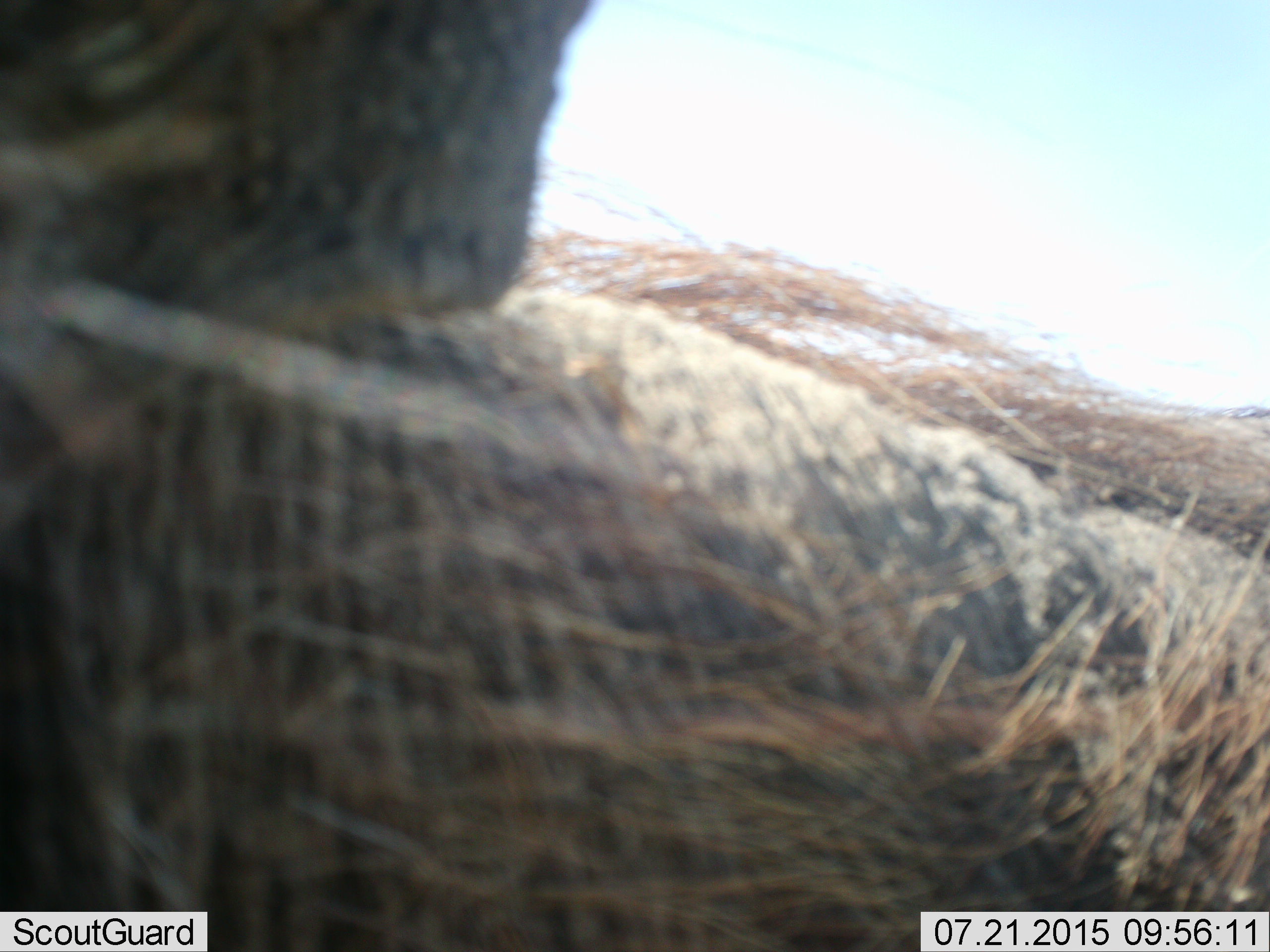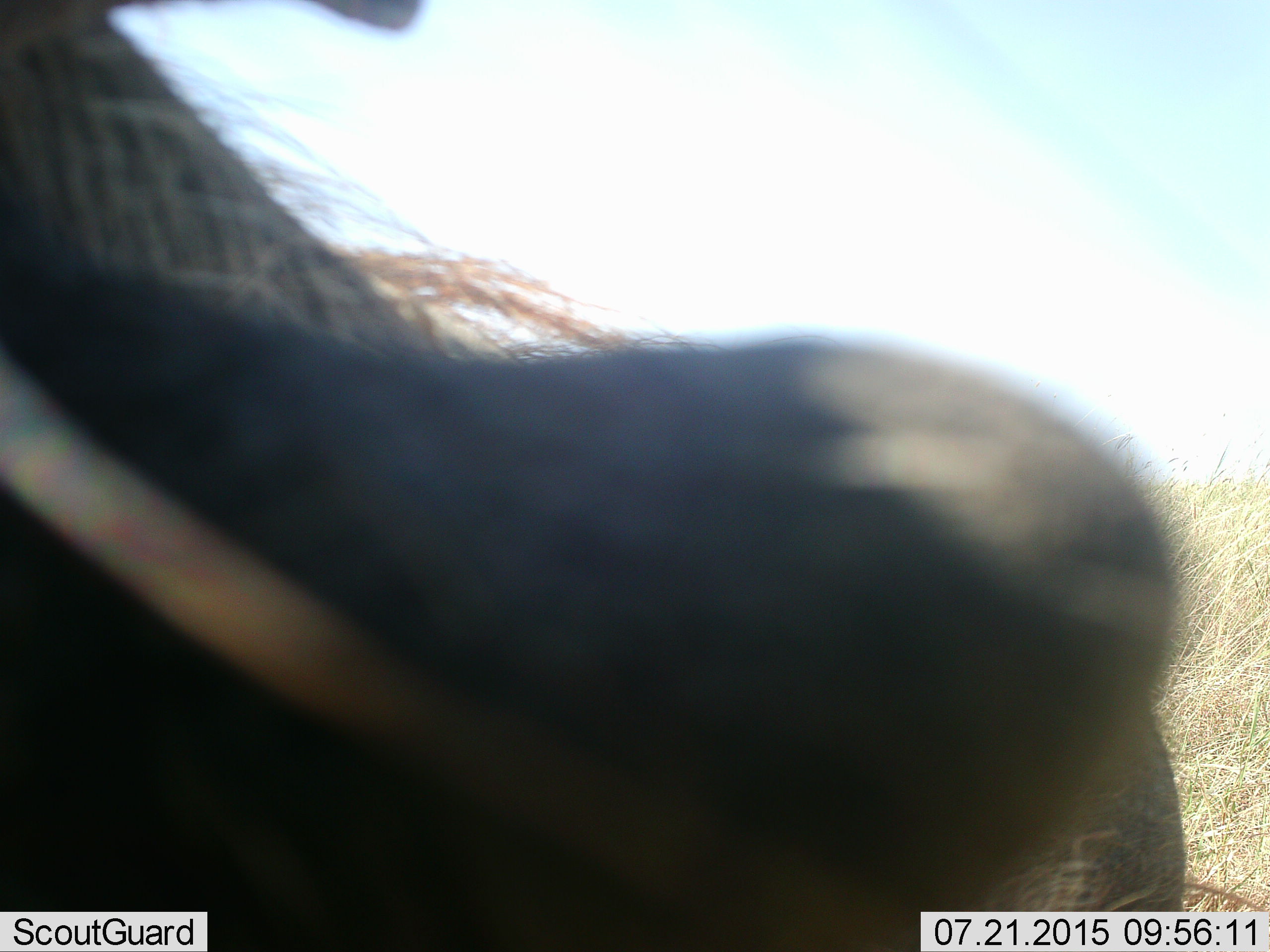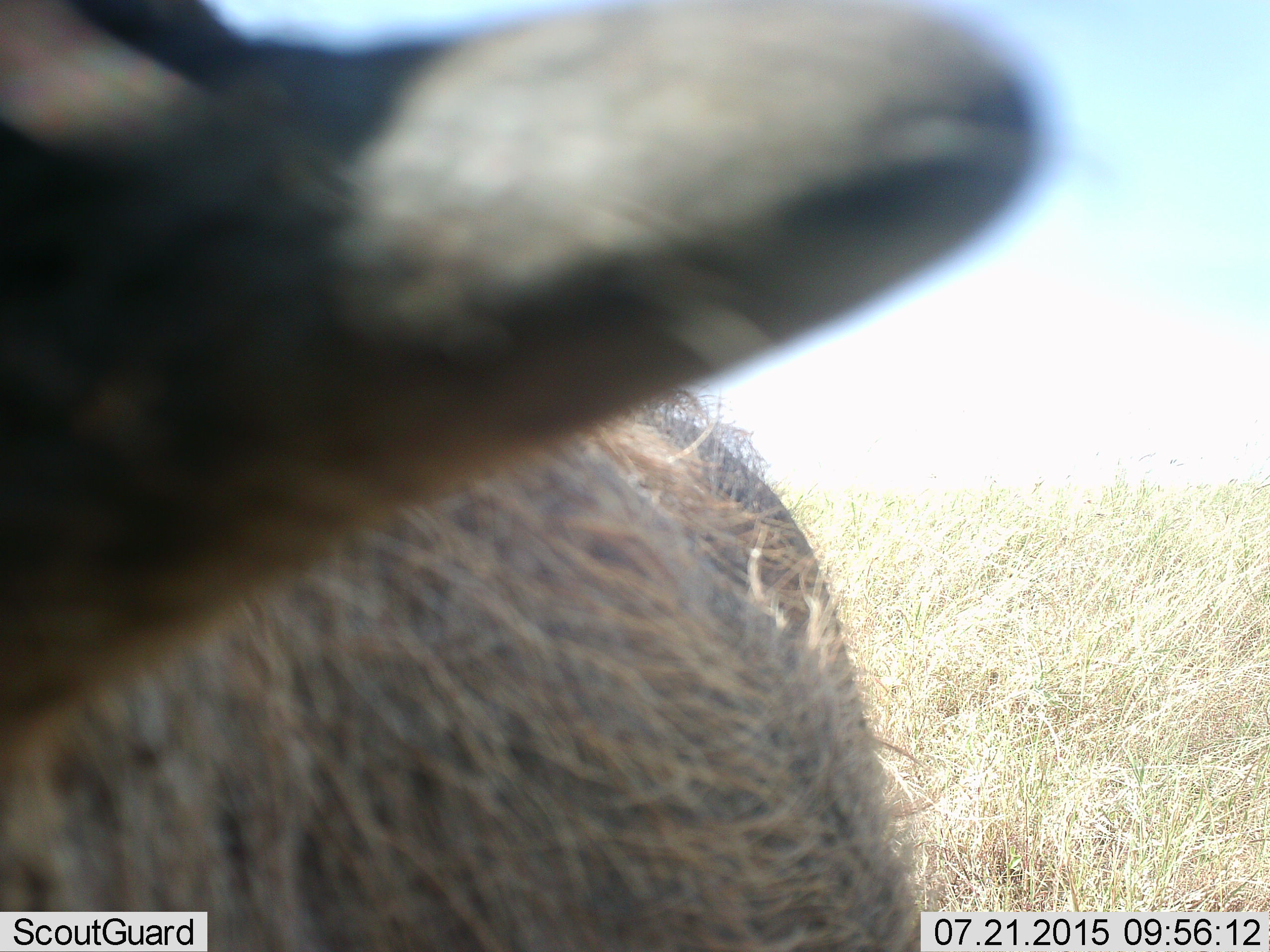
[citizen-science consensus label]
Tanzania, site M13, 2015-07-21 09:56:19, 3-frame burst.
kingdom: Animalia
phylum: Chordata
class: Mammalia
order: Artiodactyla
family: Suidae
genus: Phacochoerus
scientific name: Phacochoerus africanus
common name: warthog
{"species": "warthog (Phacochoerus africanus)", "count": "1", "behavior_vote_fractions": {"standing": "67%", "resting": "0%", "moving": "50%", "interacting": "0%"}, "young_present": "0%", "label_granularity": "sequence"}